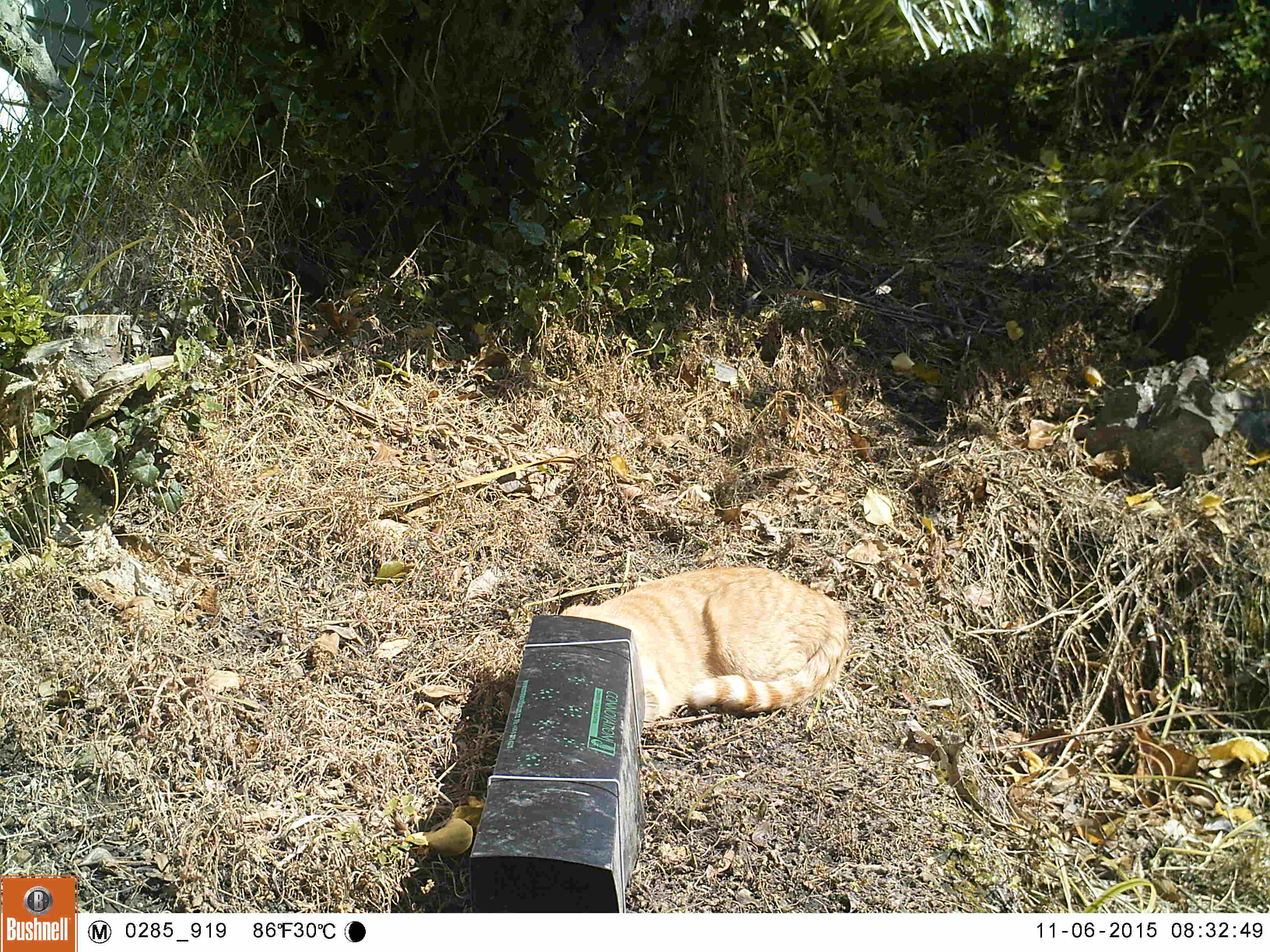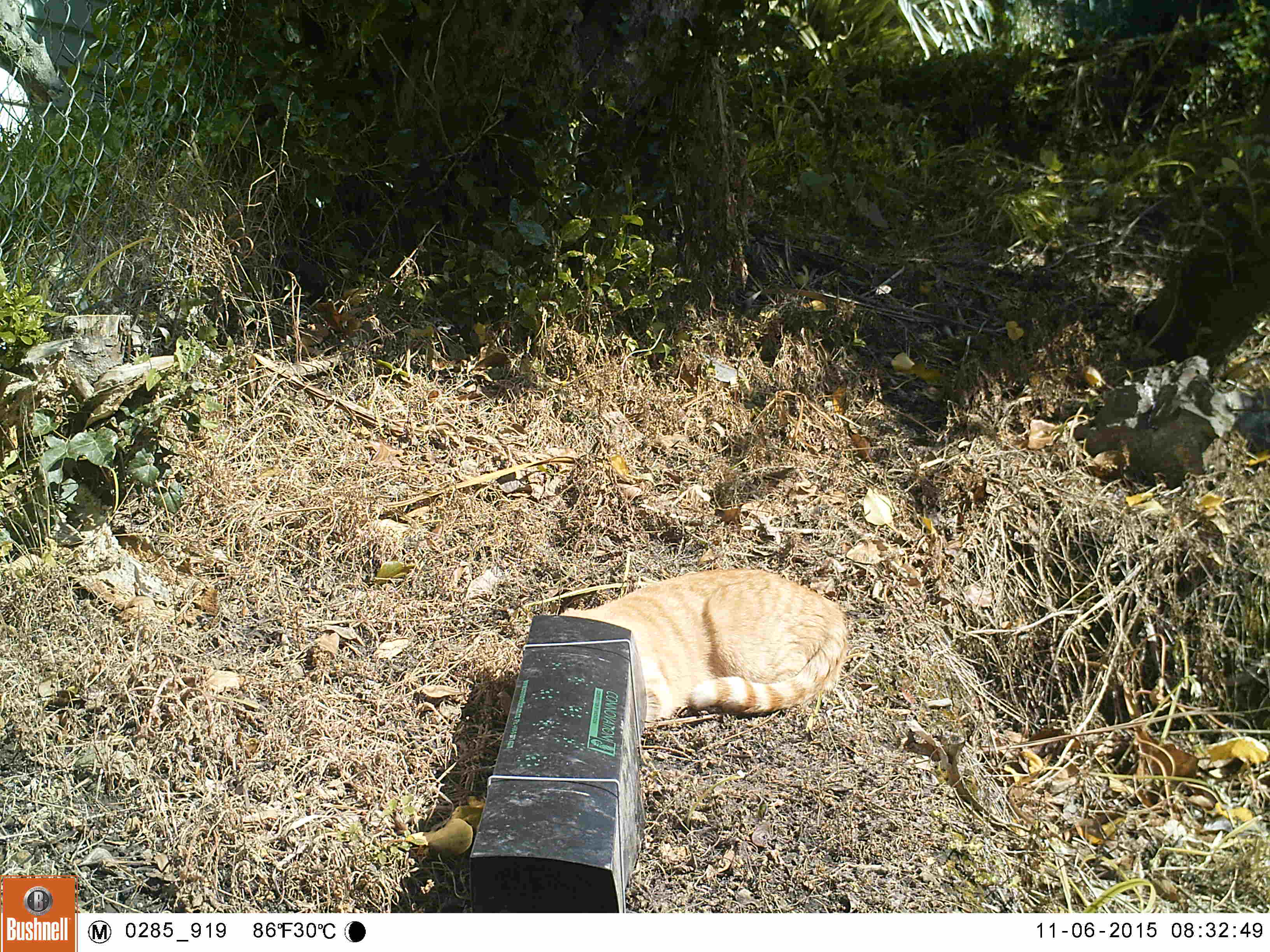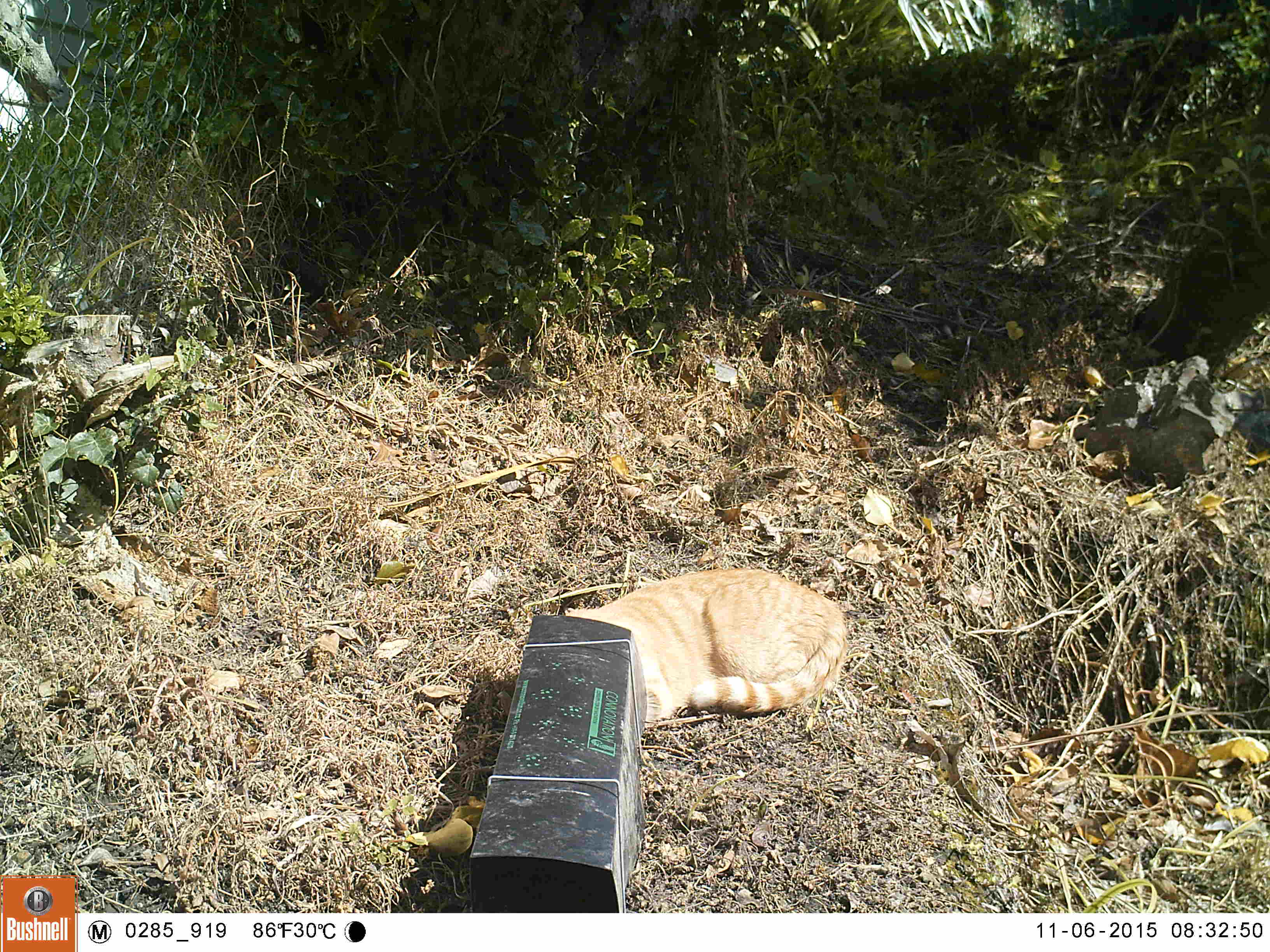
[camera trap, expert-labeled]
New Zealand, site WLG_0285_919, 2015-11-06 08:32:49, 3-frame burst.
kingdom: Animalia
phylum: Chordata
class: Mammalia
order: Carnivora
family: Felidae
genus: Felis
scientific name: Felis catus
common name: domestic cat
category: cat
Cat (domestic cat) (Felis catus).